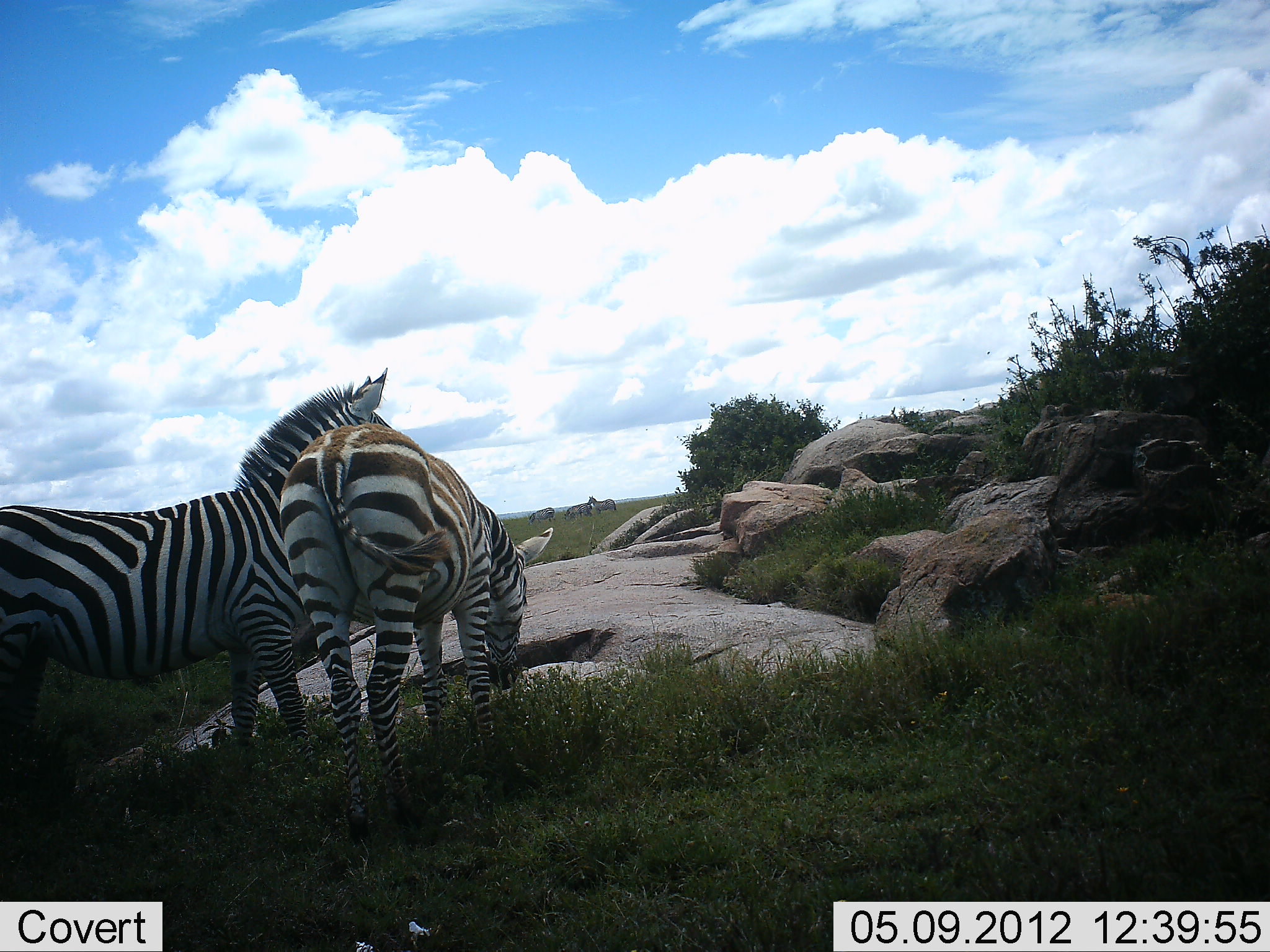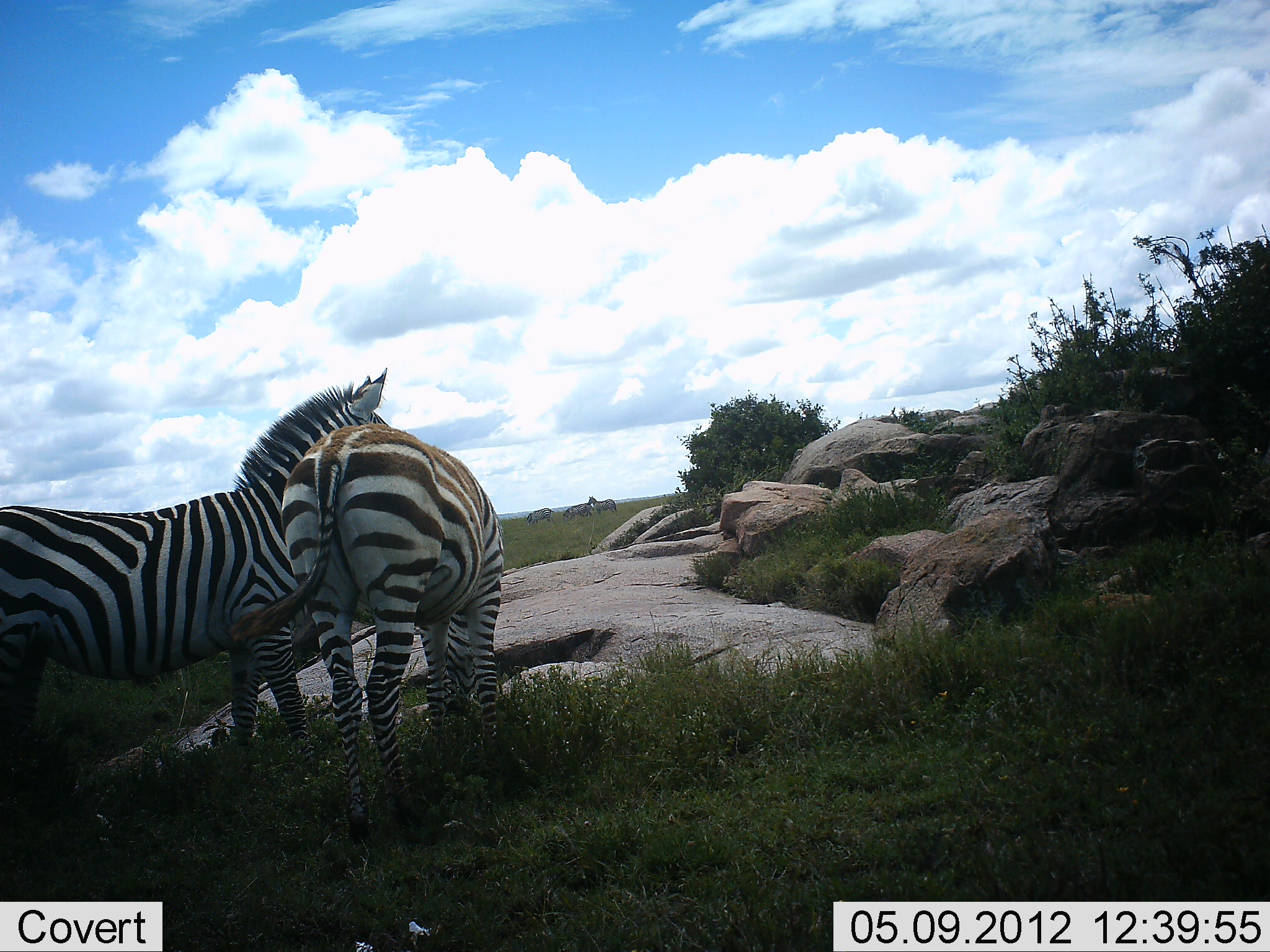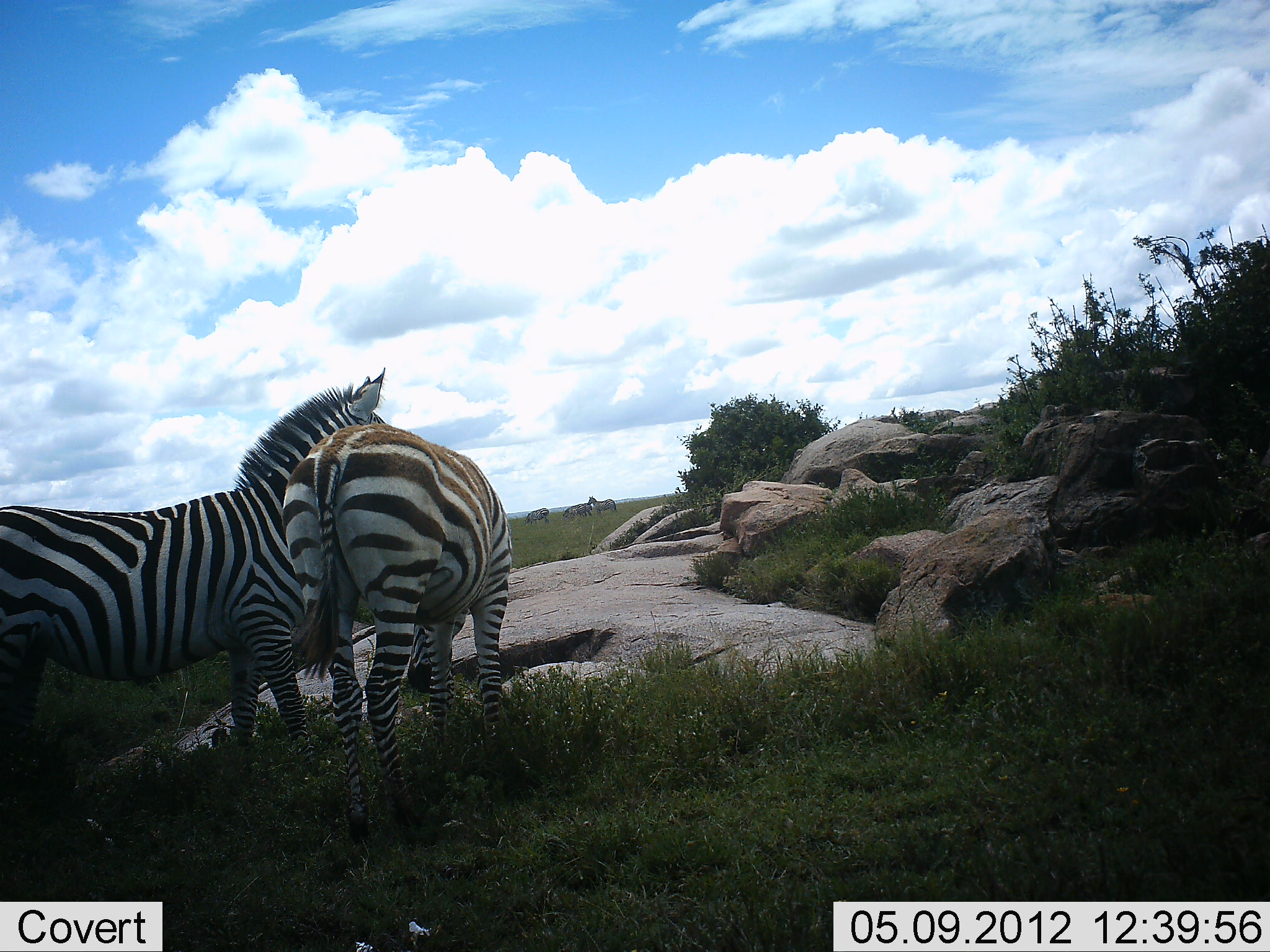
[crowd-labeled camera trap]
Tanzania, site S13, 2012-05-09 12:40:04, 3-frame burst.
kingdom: Animalia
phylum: Chordata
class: Mammalia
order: Perissodactyla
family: Equidae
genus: Equus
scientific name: Equus quagga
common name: plains zebra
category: zebra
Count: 2.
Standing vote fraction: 100%.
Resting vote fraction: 0%.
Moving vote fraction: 0%.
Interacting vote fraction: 10%.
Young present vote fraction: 20%.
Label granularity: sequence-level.